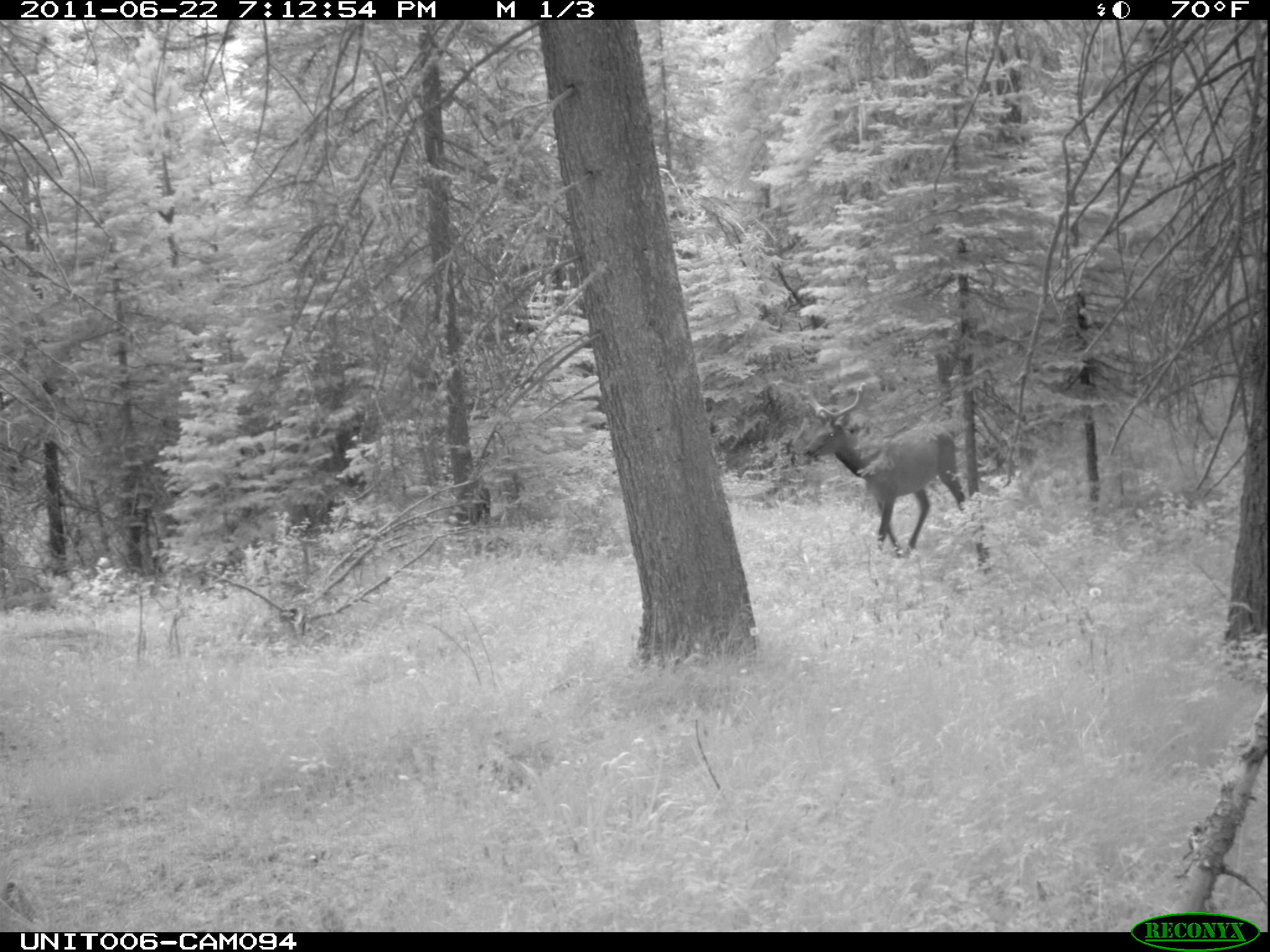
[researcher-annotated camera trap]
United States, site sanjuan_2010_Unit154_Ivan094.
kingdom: Animalia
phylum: Chordata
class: Mammalia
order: Artiodactyla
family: Cervidae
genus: Cervus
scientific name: Cervus elaphus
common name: red deer